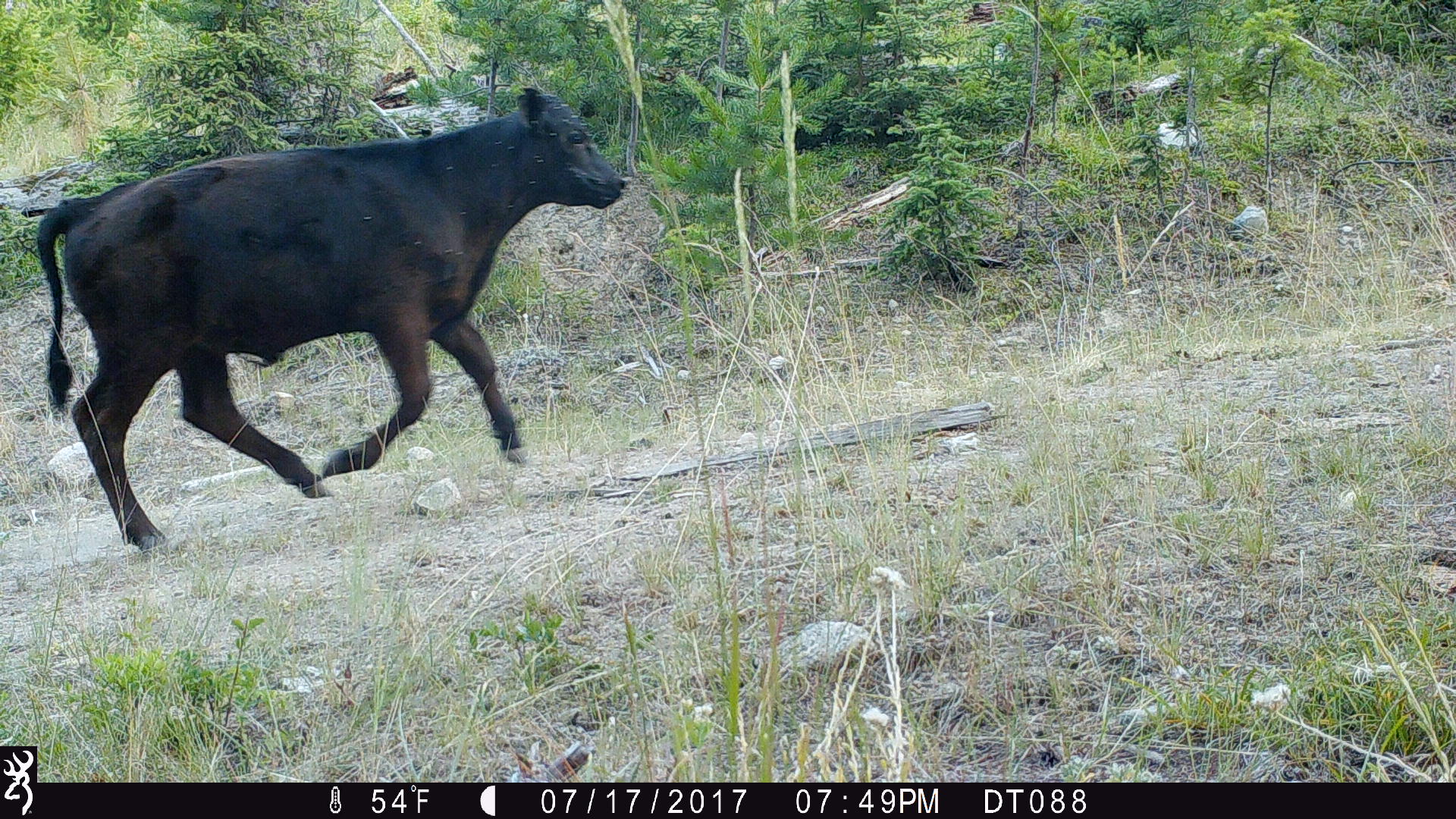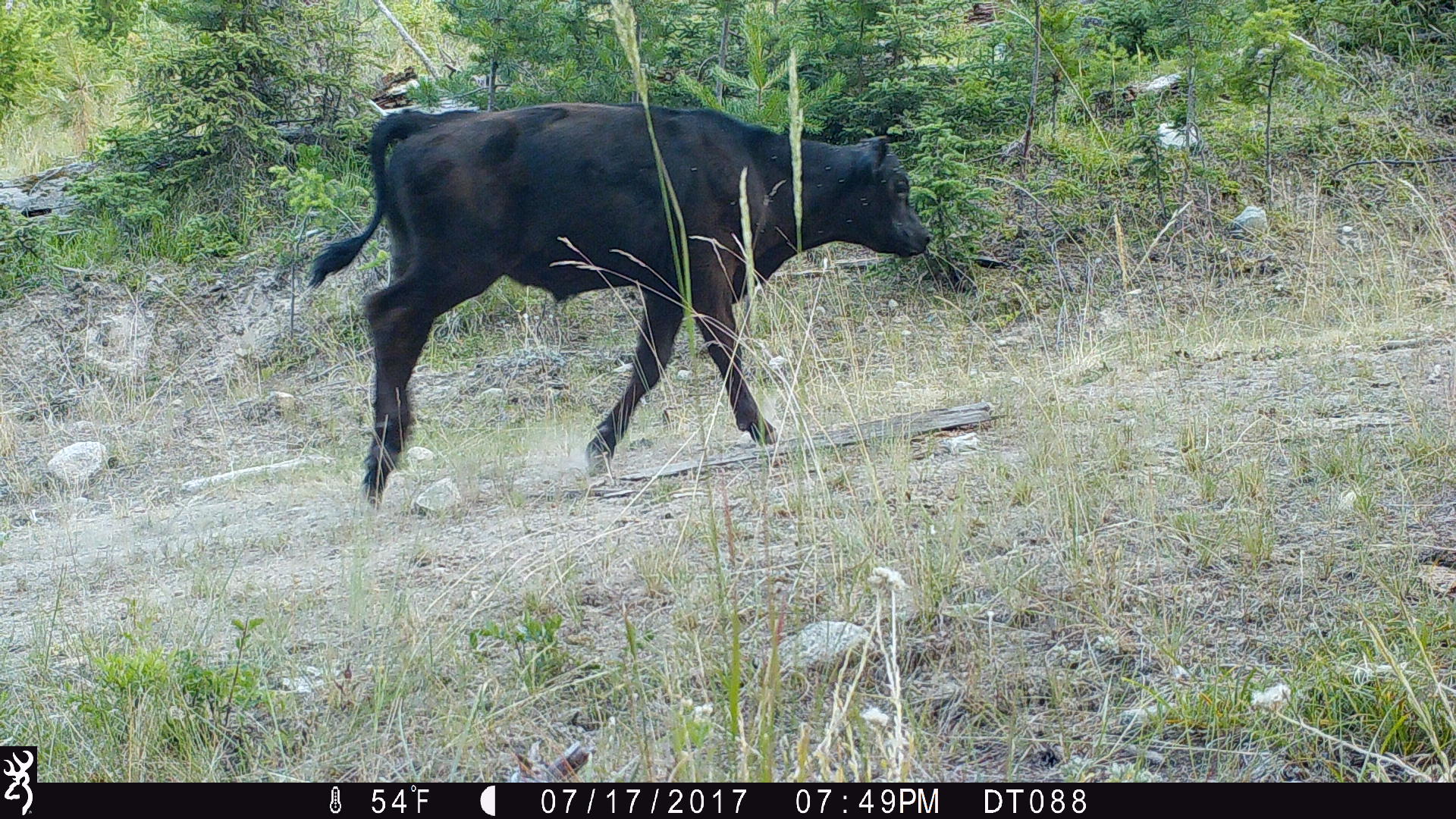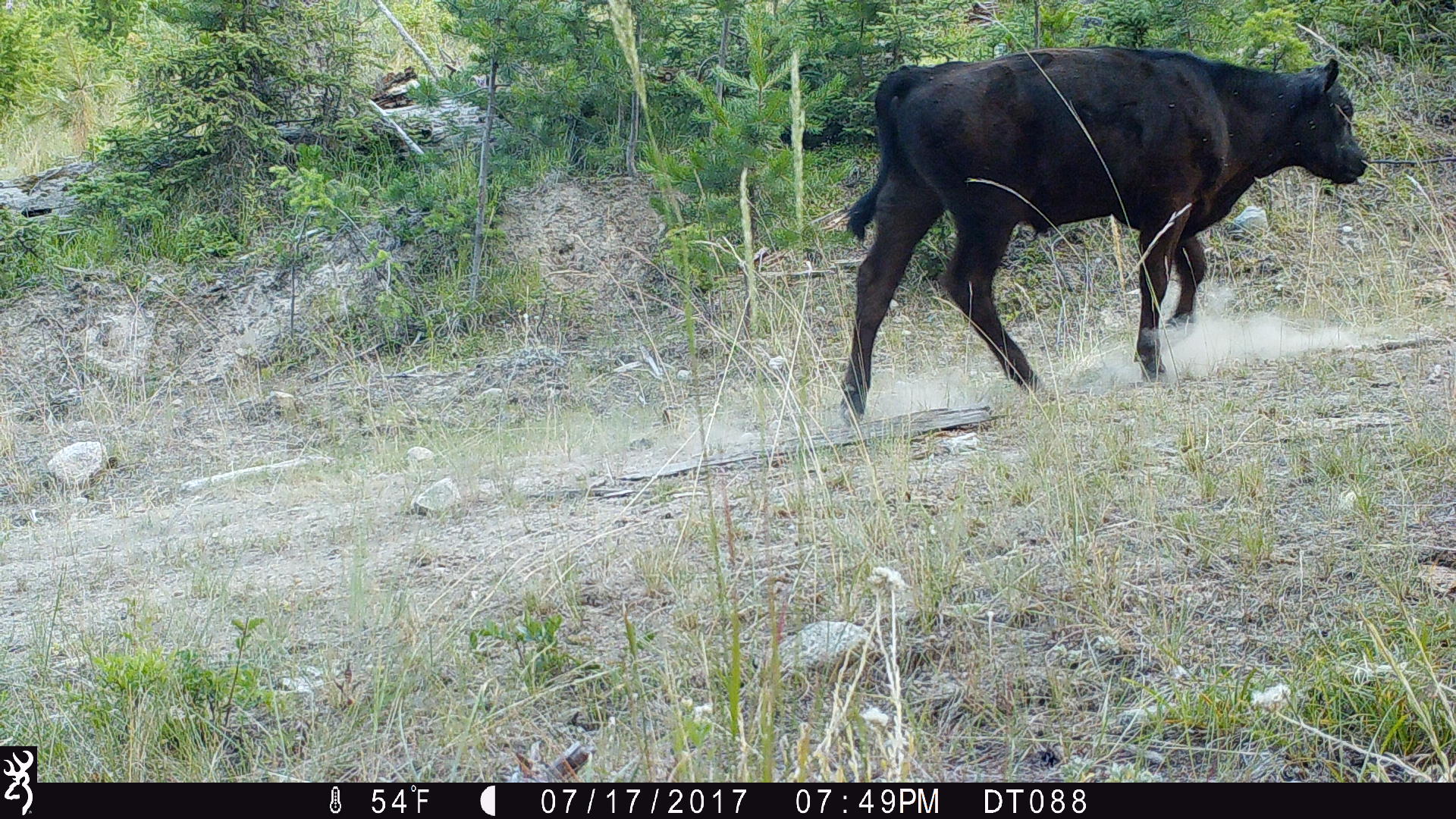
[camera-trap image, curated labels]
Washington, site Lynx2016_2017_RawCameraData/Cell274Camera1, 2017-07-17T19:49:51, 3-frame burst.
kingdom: Animalia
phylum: Chordata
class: Mammalia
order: Artiodactyla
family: Bovidae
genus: Bos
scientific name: Bos taurus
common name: domestic cattle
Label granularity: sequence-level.